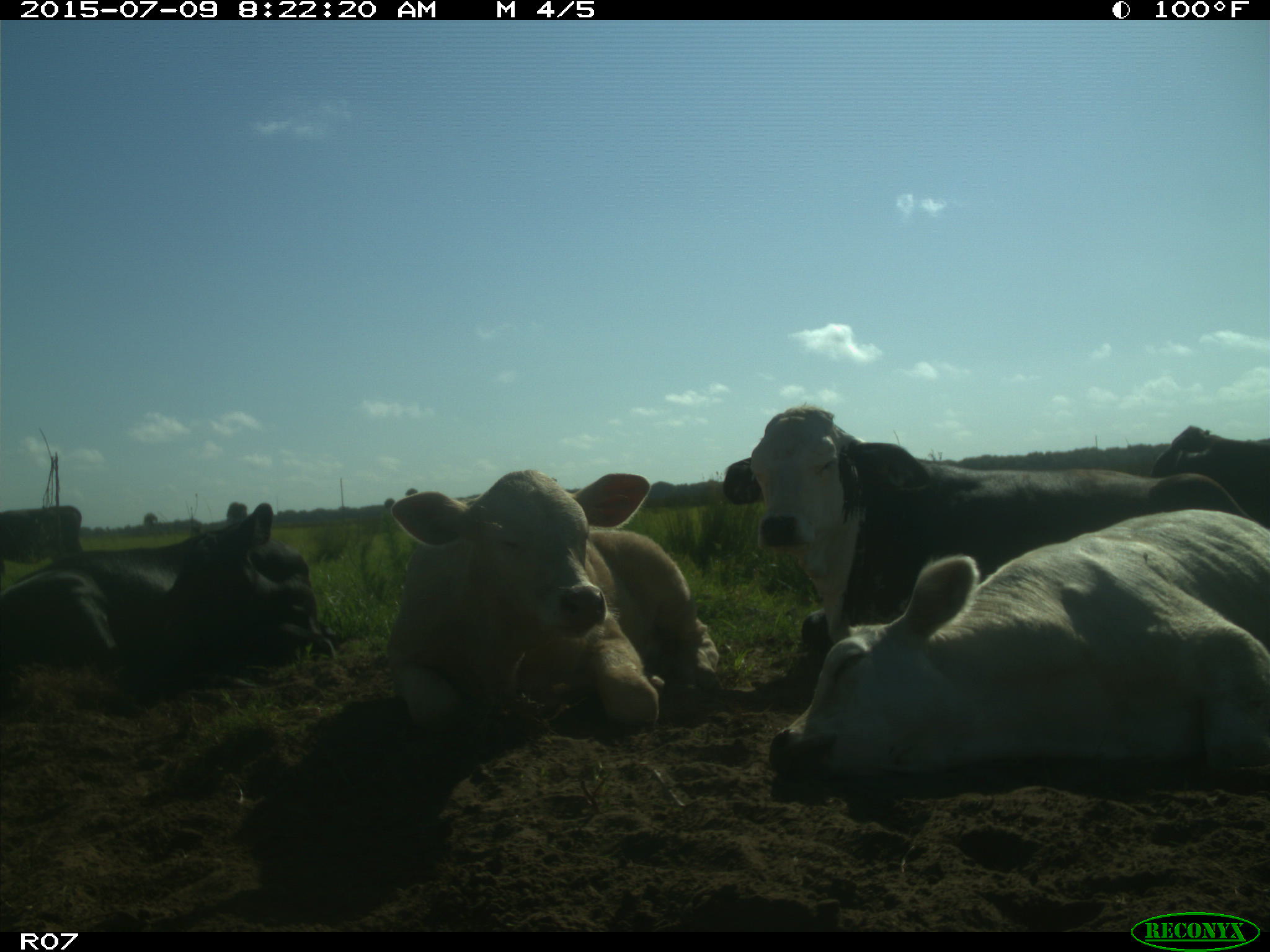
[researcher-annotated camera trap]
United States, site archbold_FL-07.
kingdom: Animalia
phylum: Chordata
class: Mammalia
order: Artiodactyla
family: Bovidae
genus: Bos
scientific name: Bos taurus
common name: domestic cow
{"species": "Bos taurus (domestic cow)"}